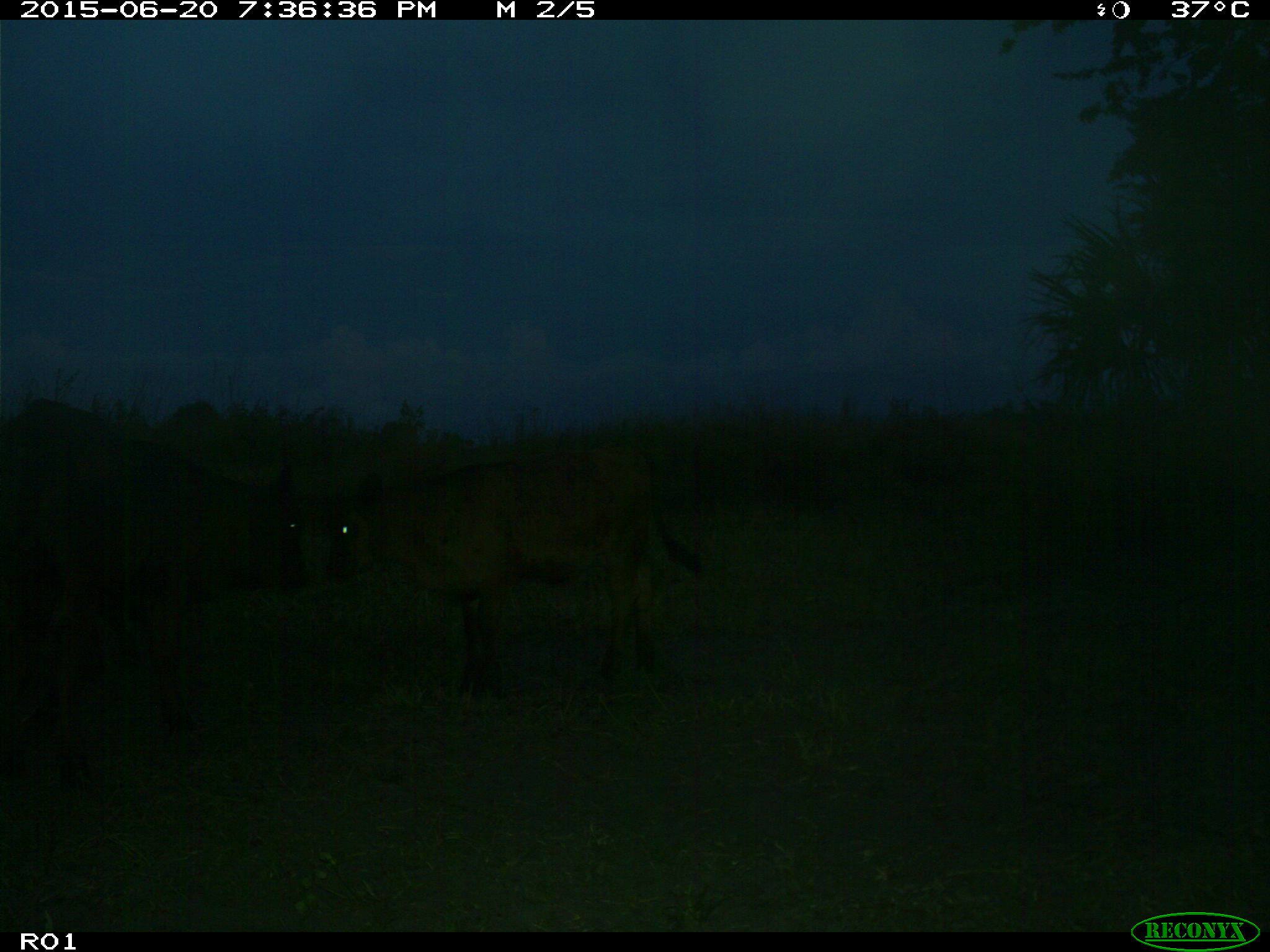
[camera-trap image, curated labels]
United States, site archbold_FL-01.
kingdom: Animalia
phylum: Chordata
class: Mammalia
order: Artiodactyla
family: Bovidae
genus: Bos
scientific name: Bos taurus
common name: domestic cow